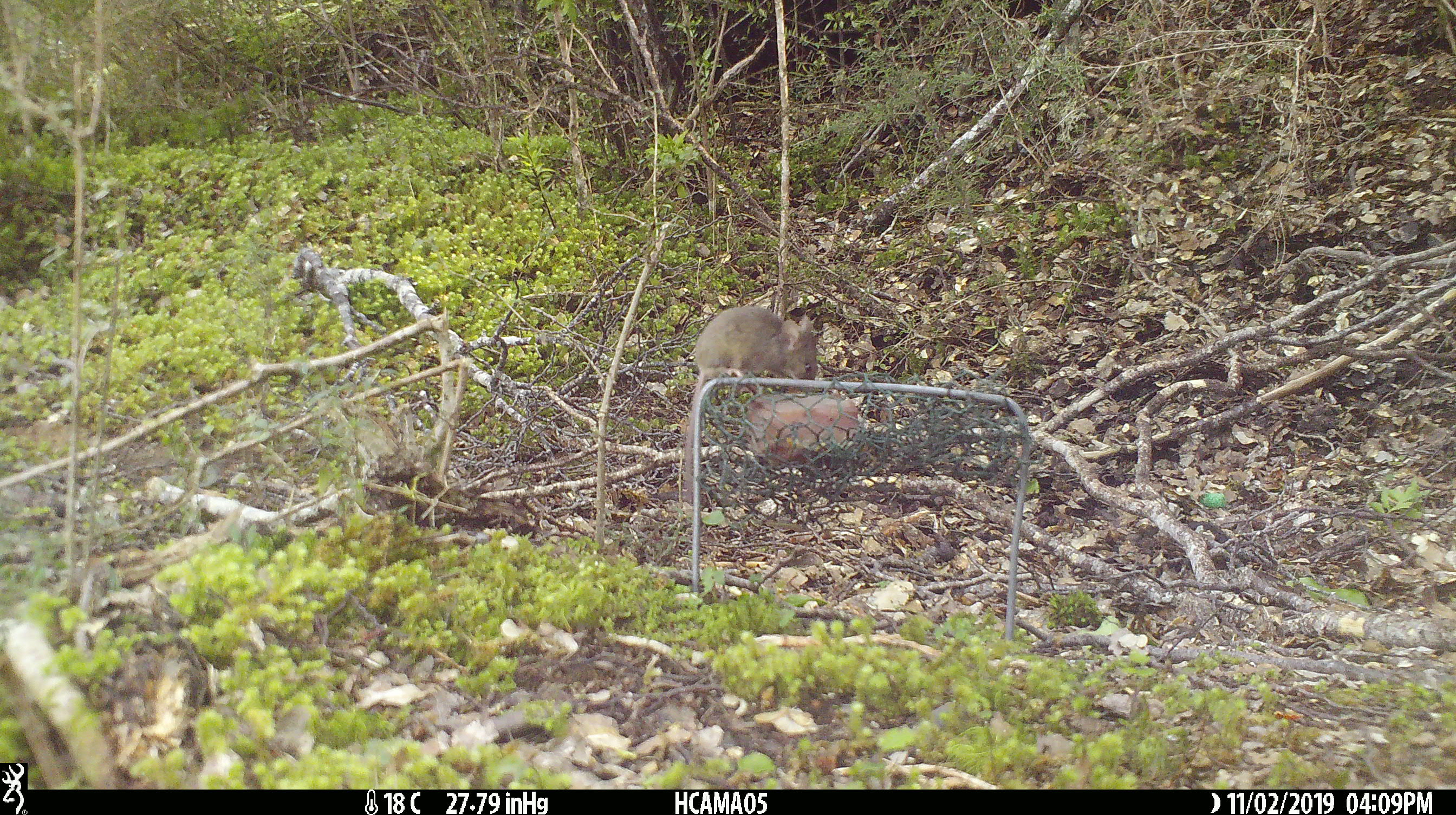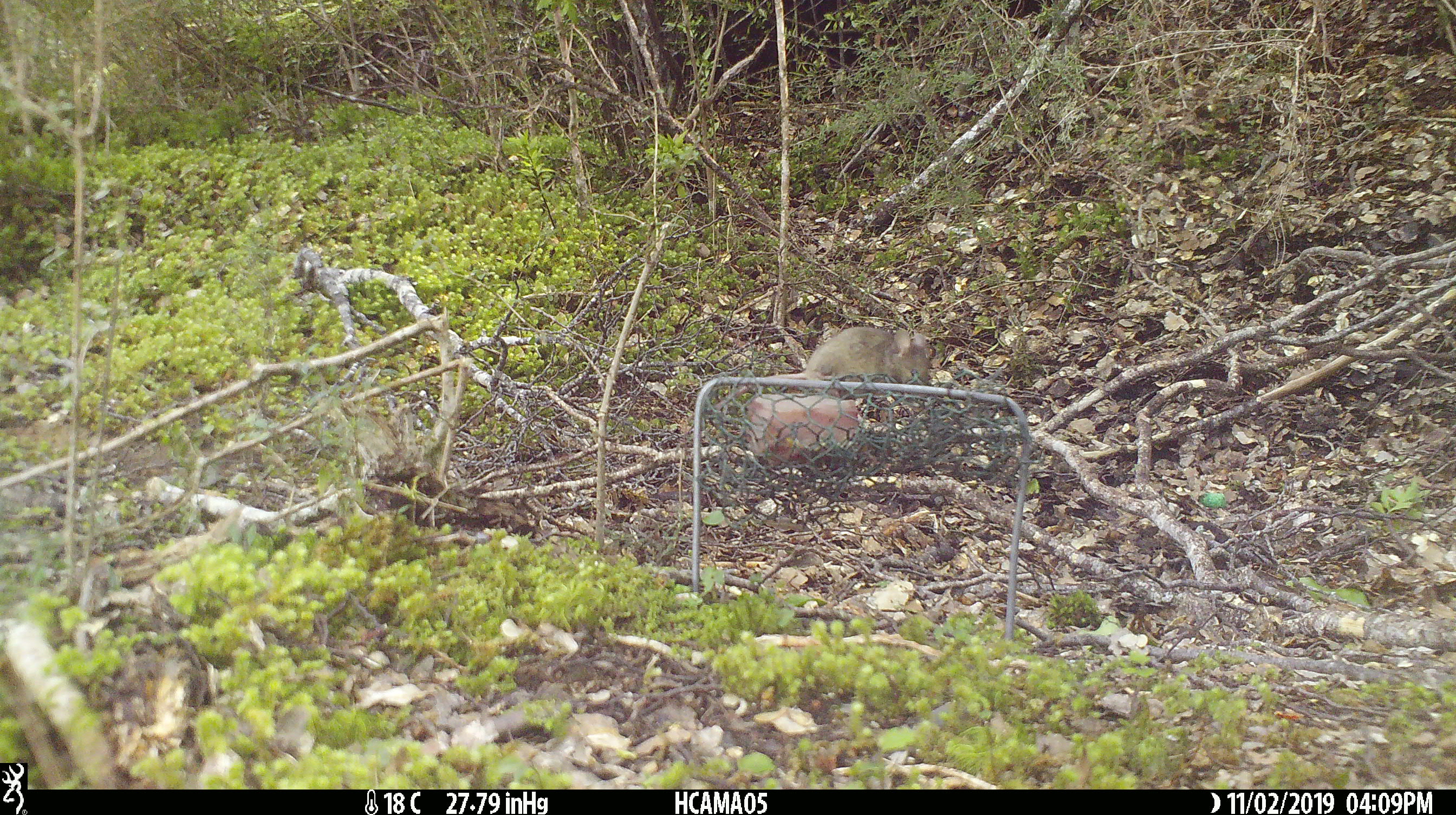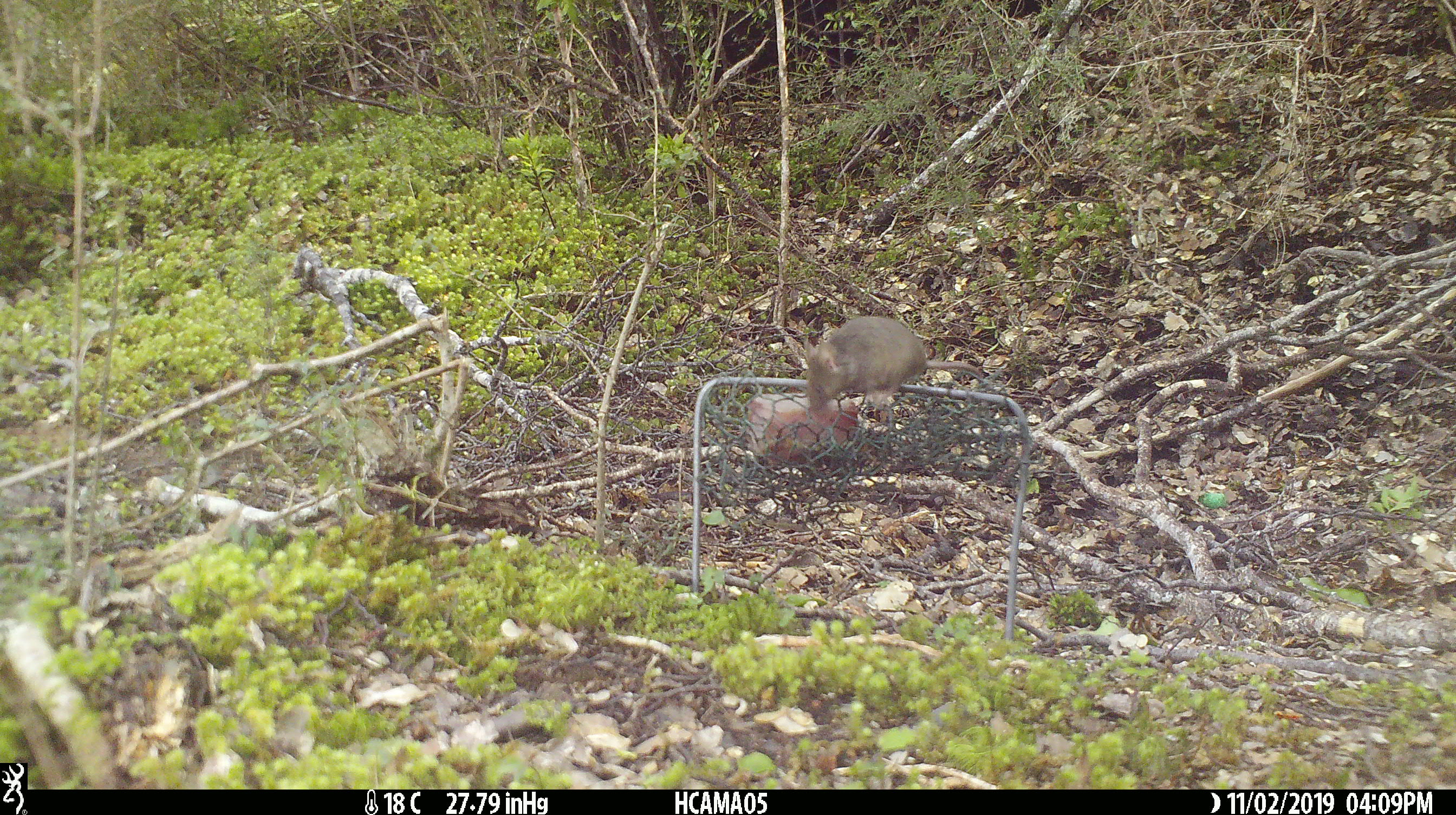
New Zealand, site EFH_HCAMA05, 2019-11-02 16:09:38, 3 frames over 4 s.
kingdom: Animalia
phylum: Chordata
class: Mammalia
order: Rodentia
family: Muridae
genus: Mus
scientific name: Mus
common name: mouse